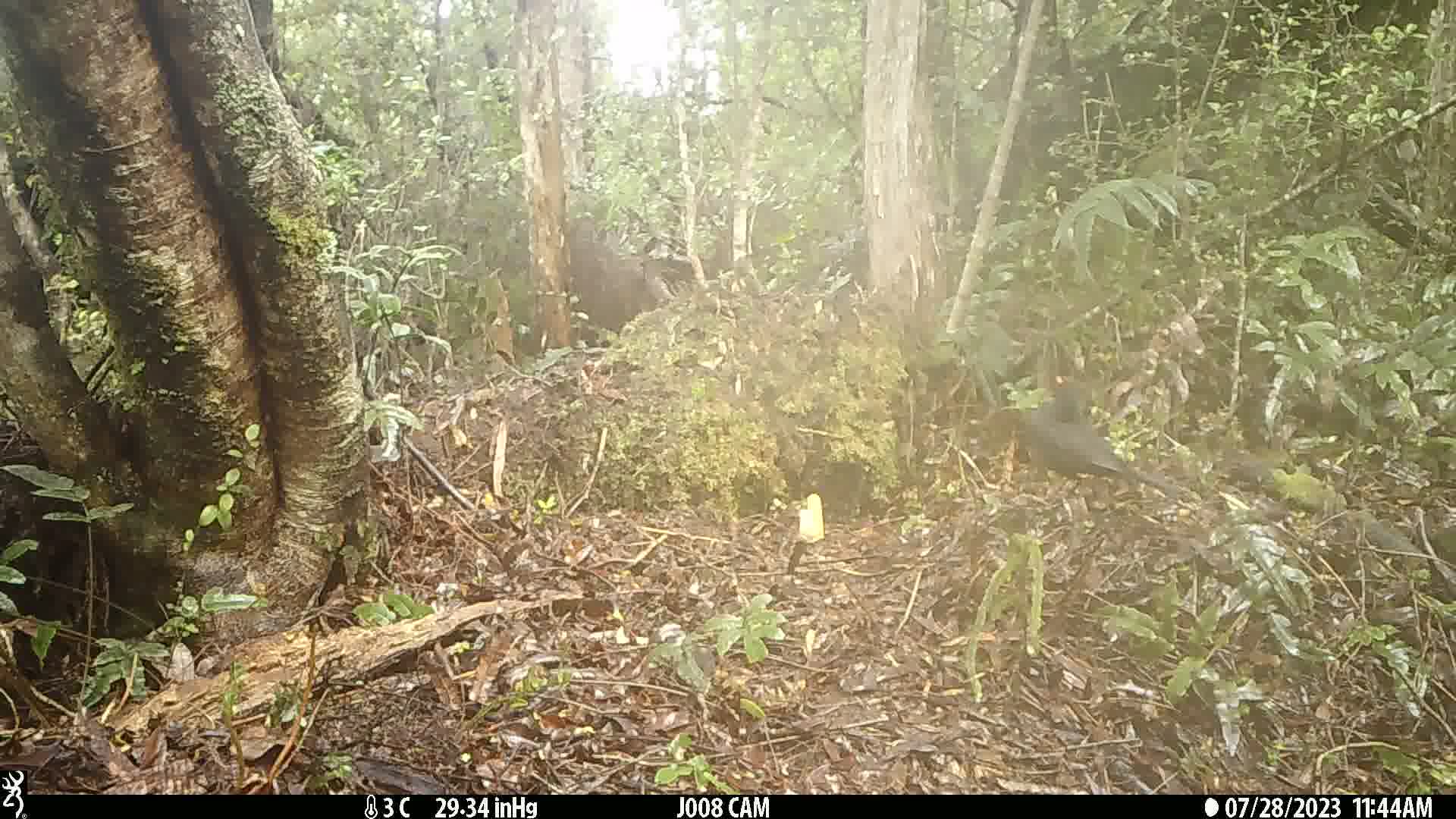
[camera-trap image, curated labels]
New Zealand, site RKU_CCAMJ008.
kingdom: Animalia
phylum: Chordata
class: Aves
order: Passeriformes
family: Turdidae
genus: Turdus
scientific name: Turdus merula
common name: eurasian blackbird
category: blackbird